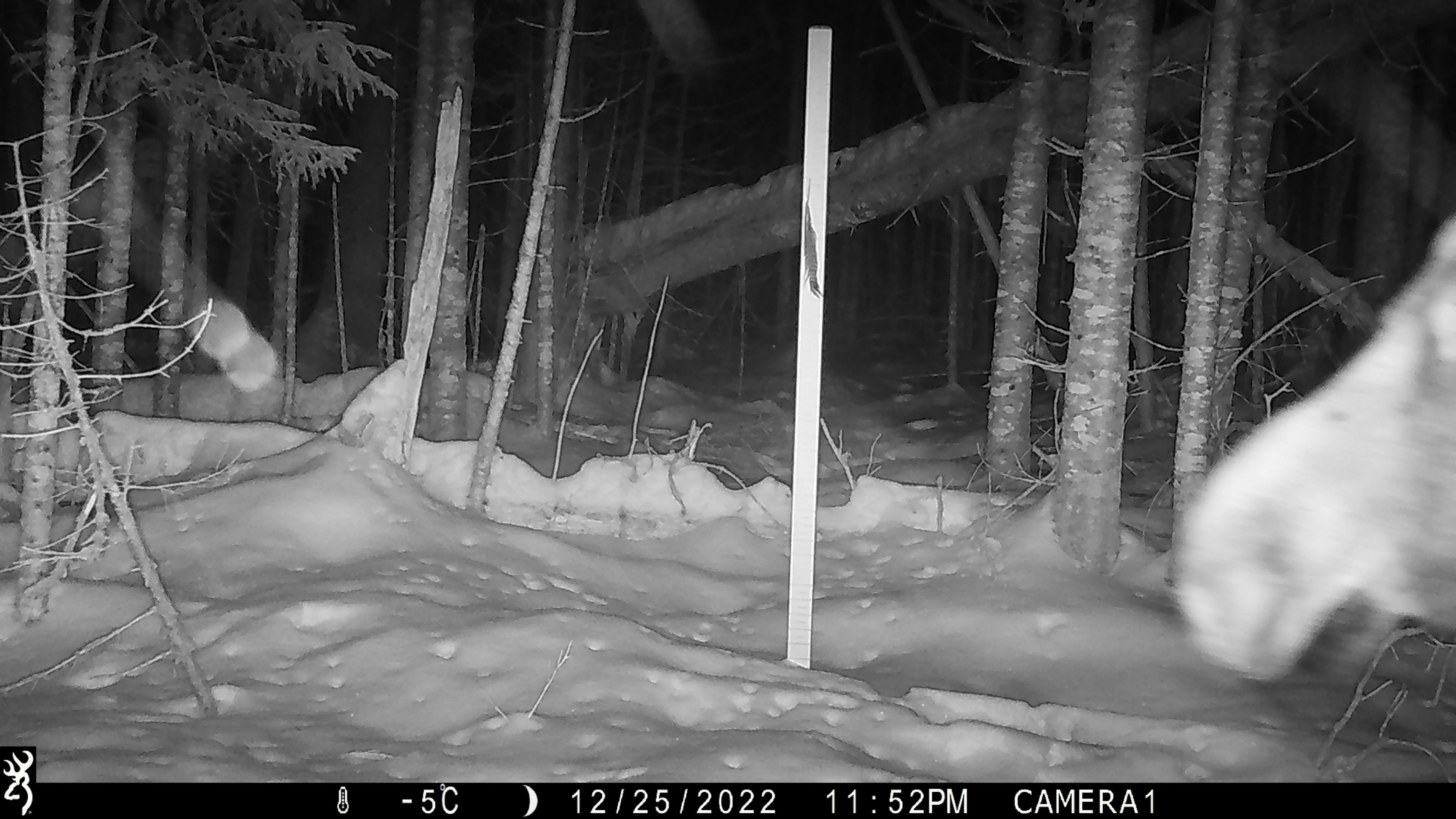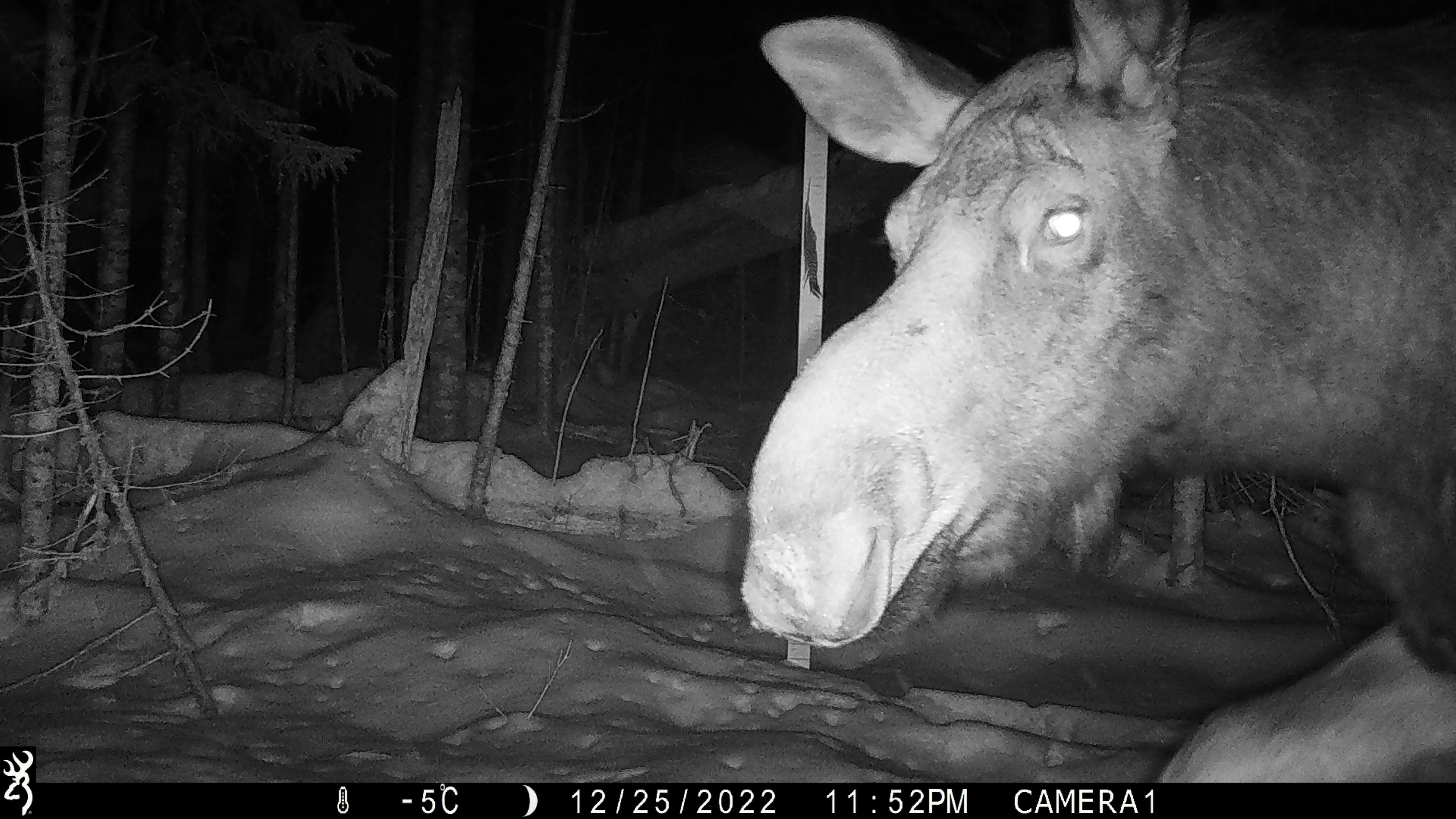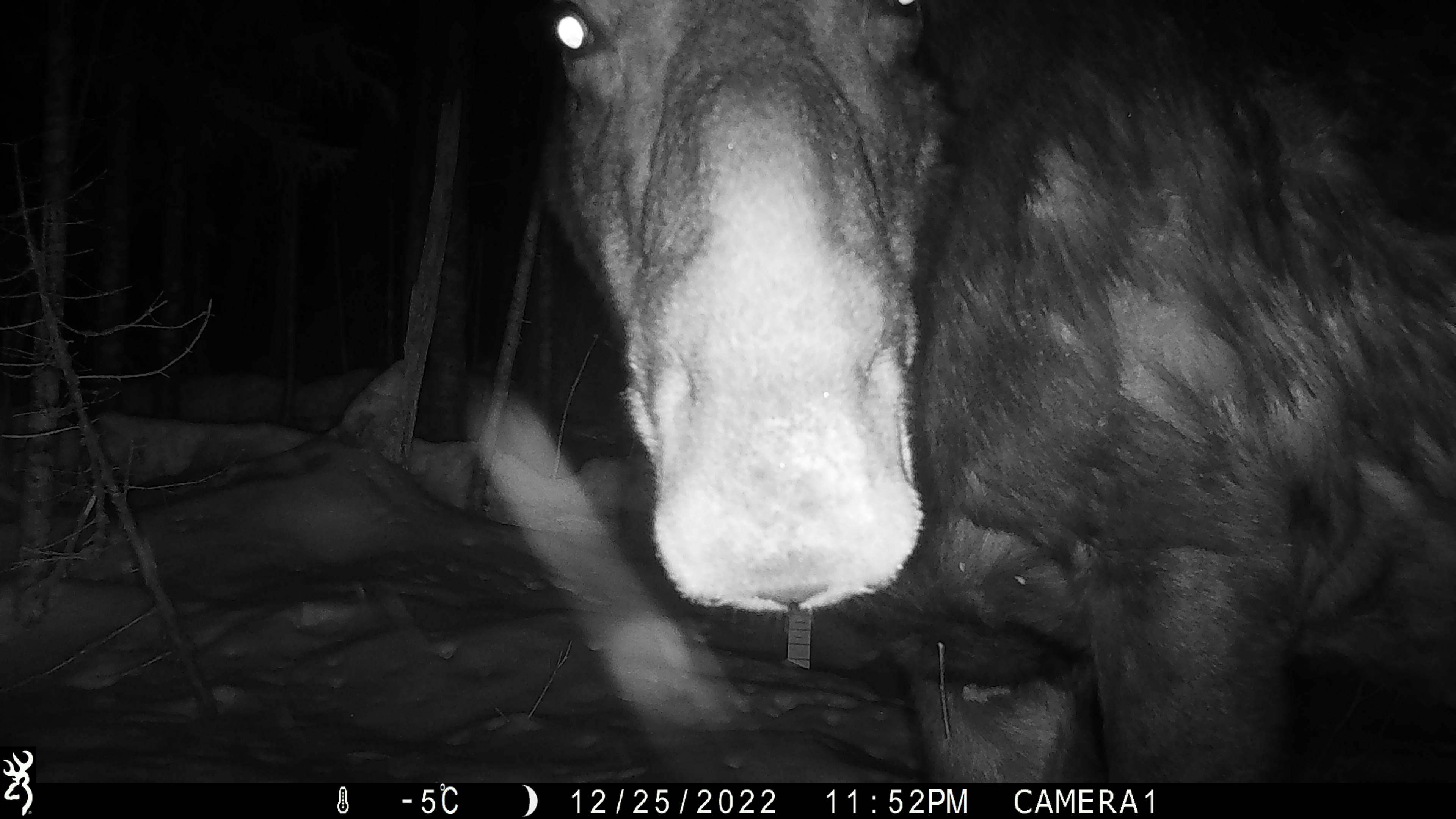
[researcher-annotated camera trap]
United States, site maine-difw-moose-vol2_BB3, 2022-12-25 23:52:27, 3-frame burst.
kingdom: Animalia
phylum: Chordata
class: Mammalia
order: Artiodactyla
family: Cervidae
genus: Alces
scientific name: Alces alces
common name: moose